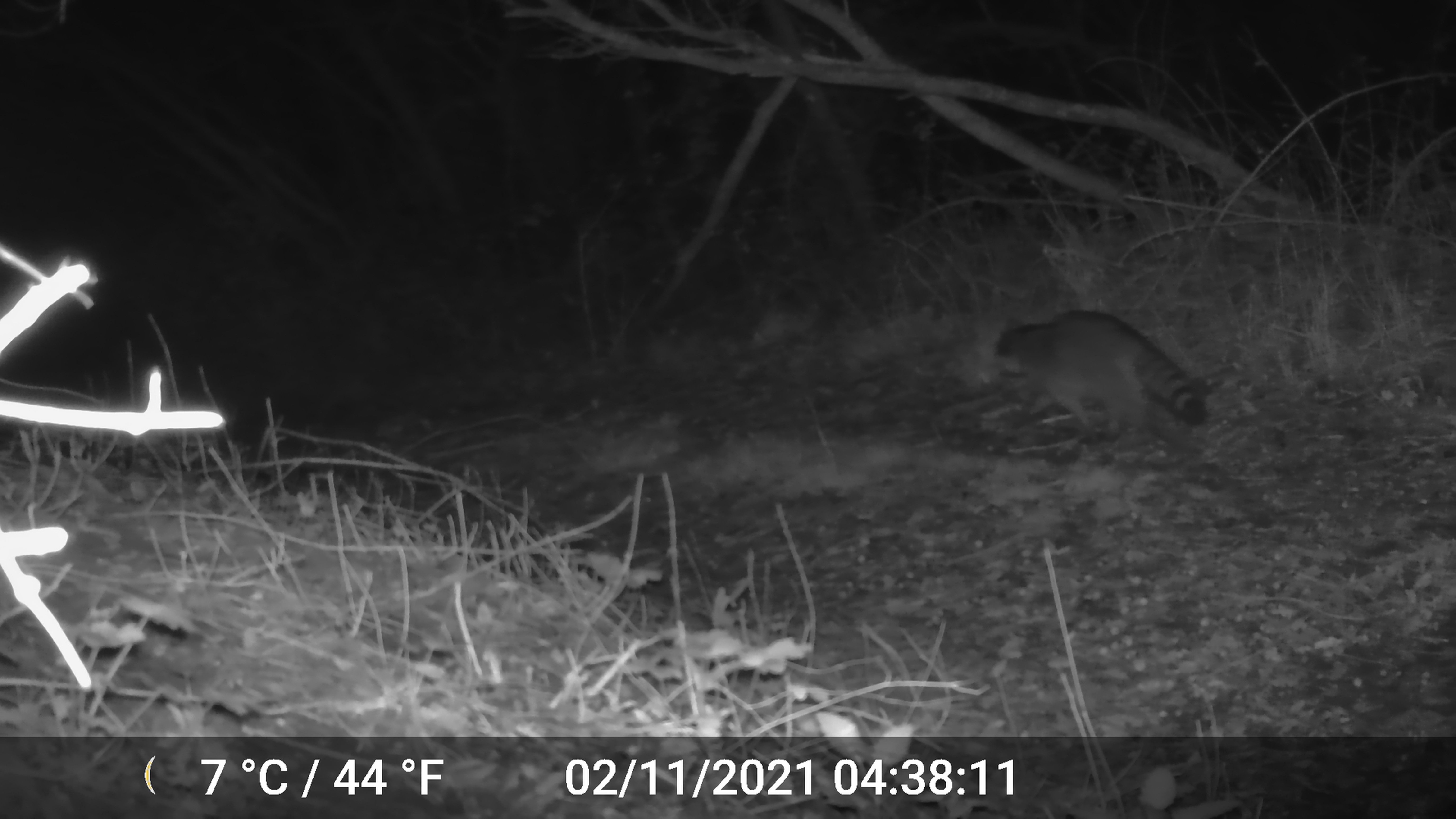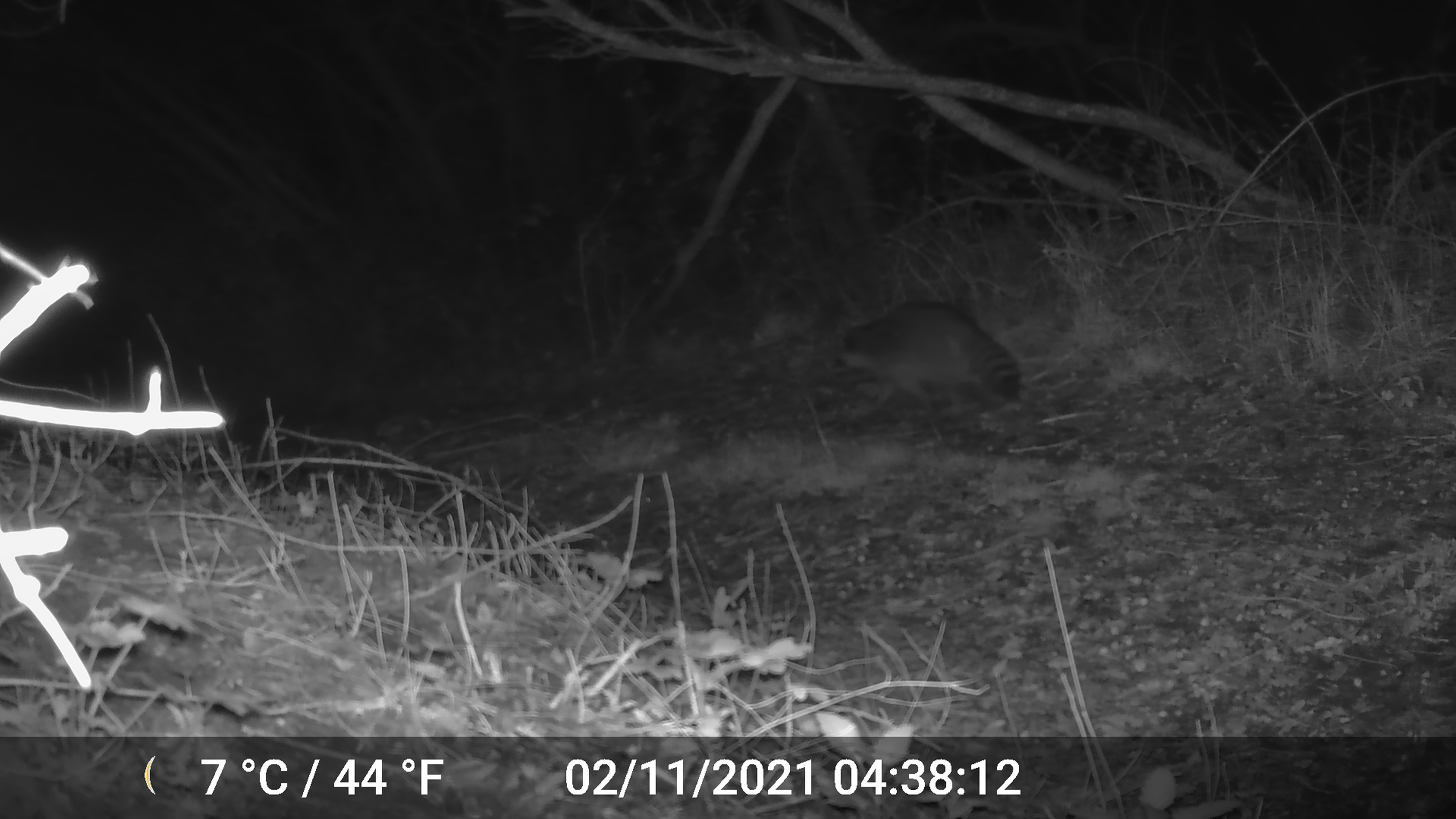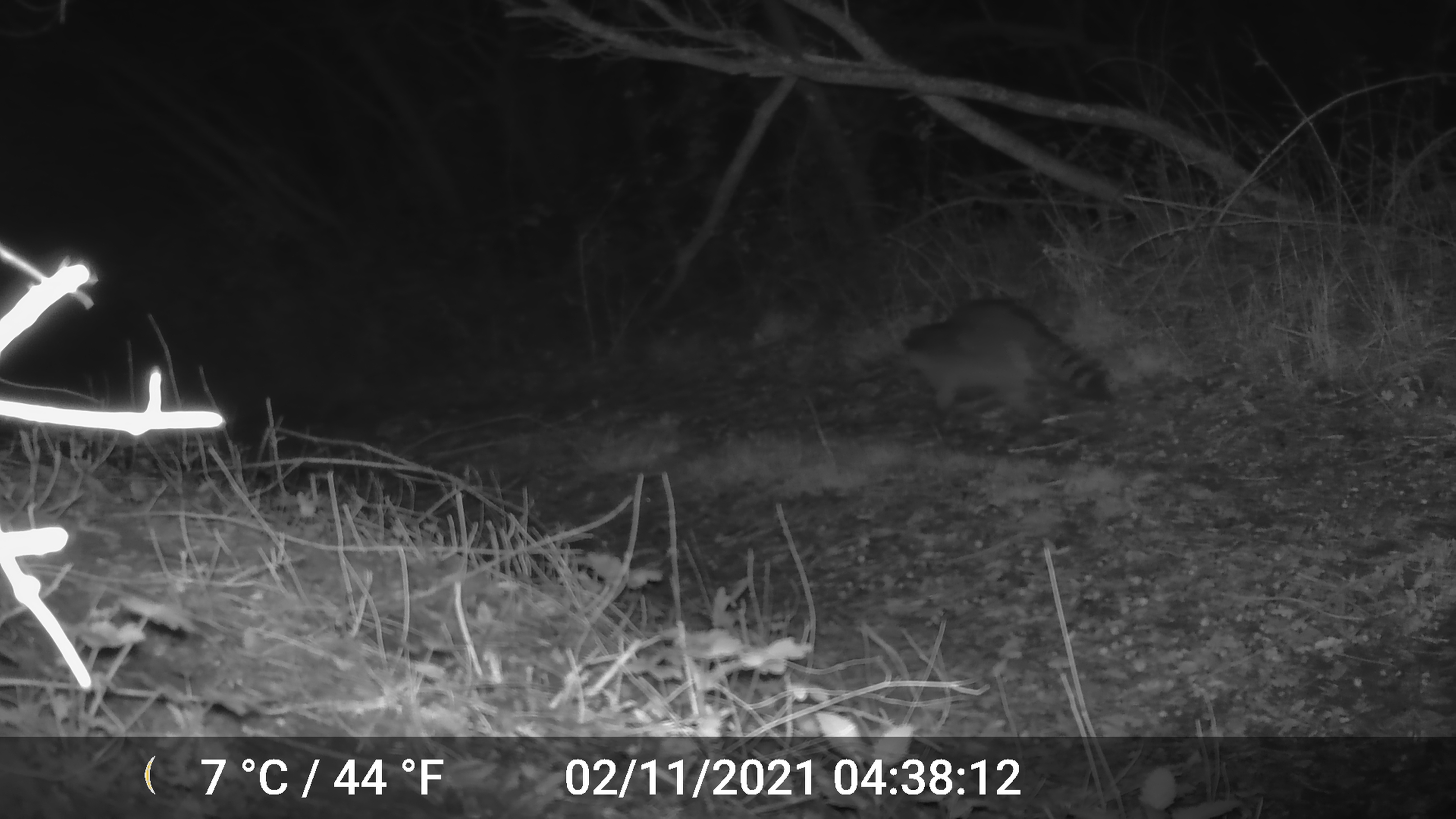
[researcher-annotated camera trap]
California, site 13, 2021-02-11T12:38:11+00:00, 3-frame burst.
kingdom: Animalia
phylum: Chordata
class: Mammalia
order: Carnivora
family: Procyonidae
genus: Procyon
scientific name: Procyon lotor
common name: raccoon